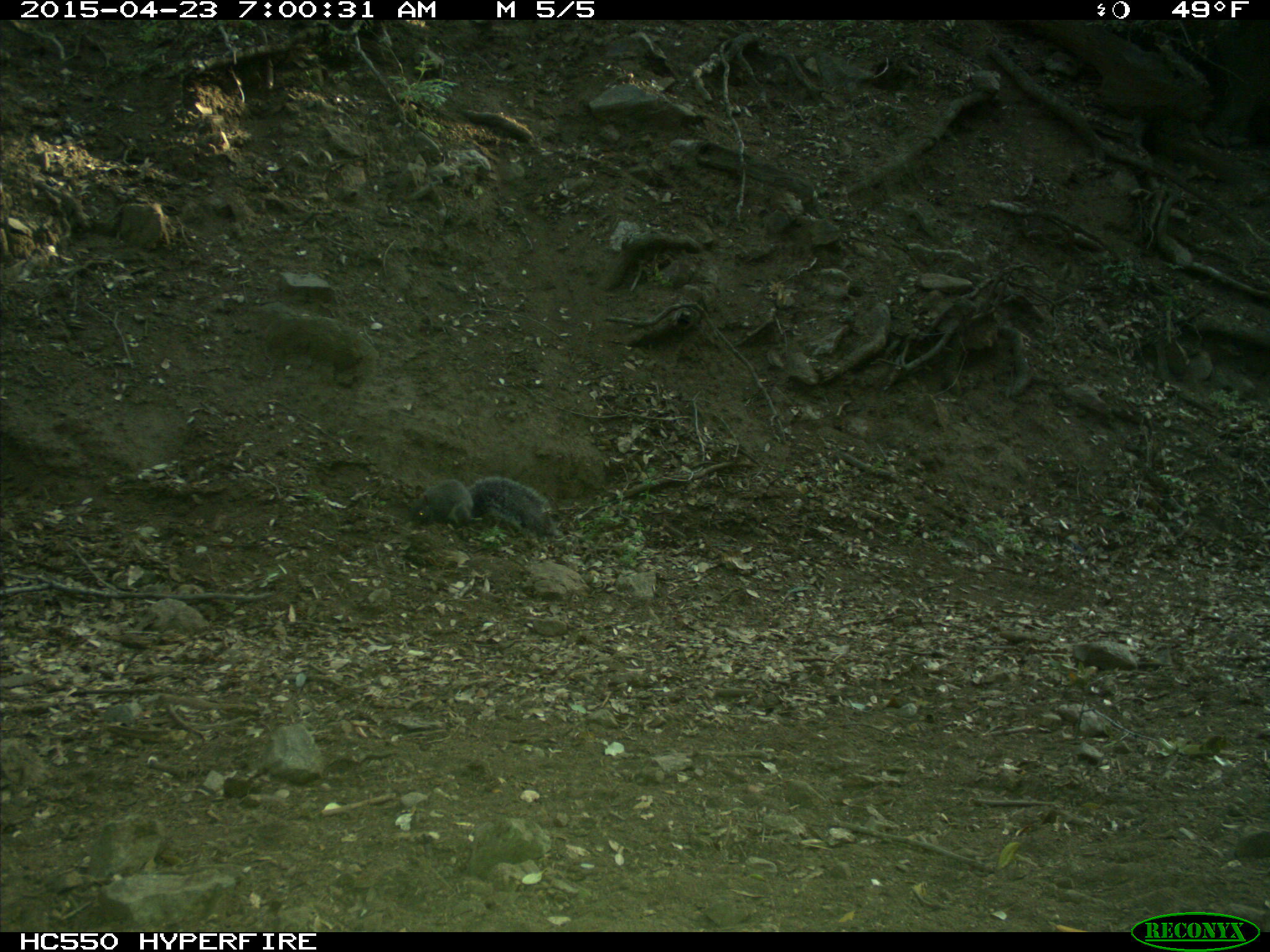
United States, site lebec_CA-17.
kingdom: Animalia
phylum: Chordata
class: Mammalia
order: Rodentia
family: Sciuridae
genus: Sciurus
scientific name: Sciurus carolinensis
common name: eastern gray squirrel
Sciurus carolinensis (eastern gray squirrel).